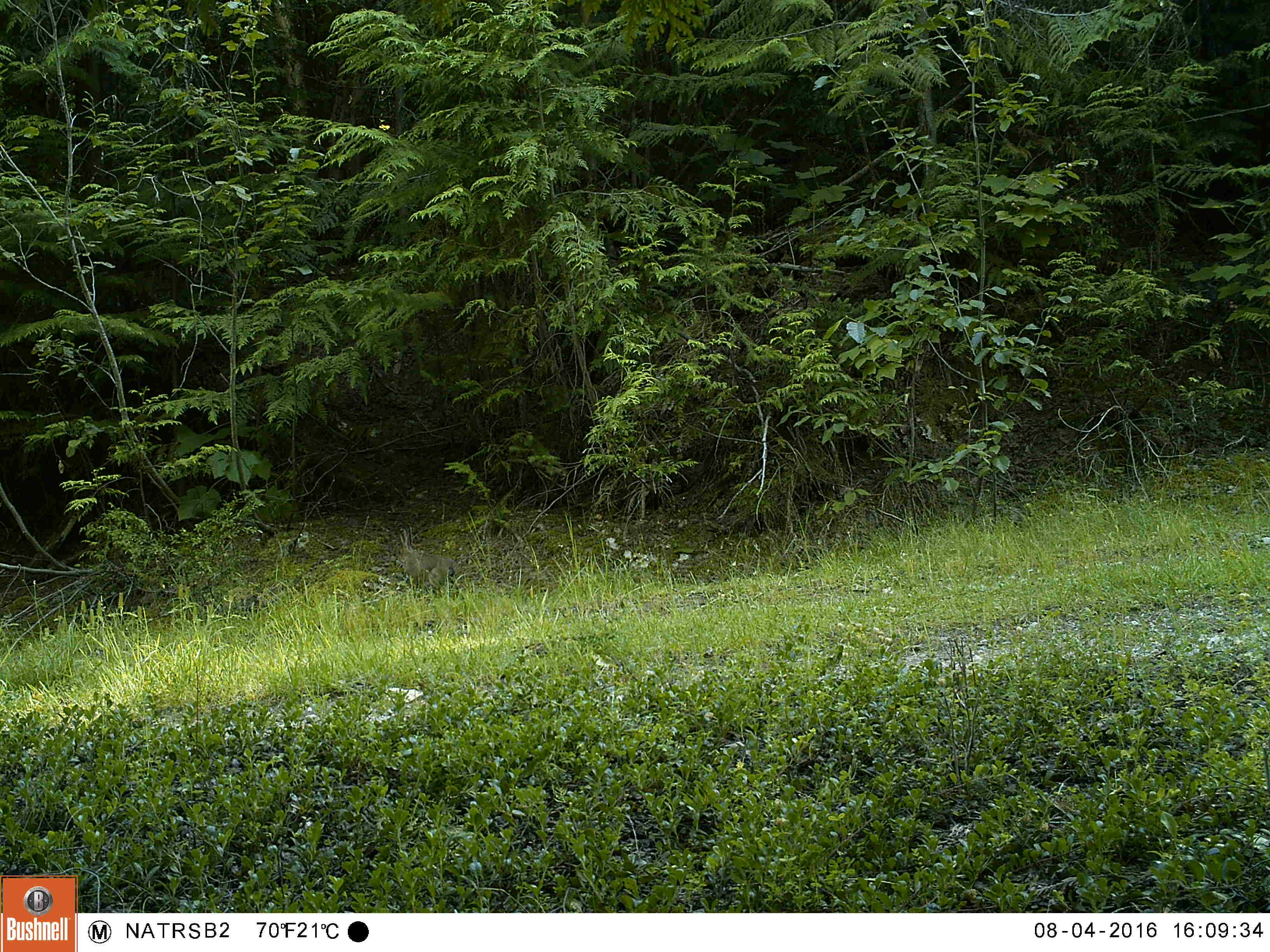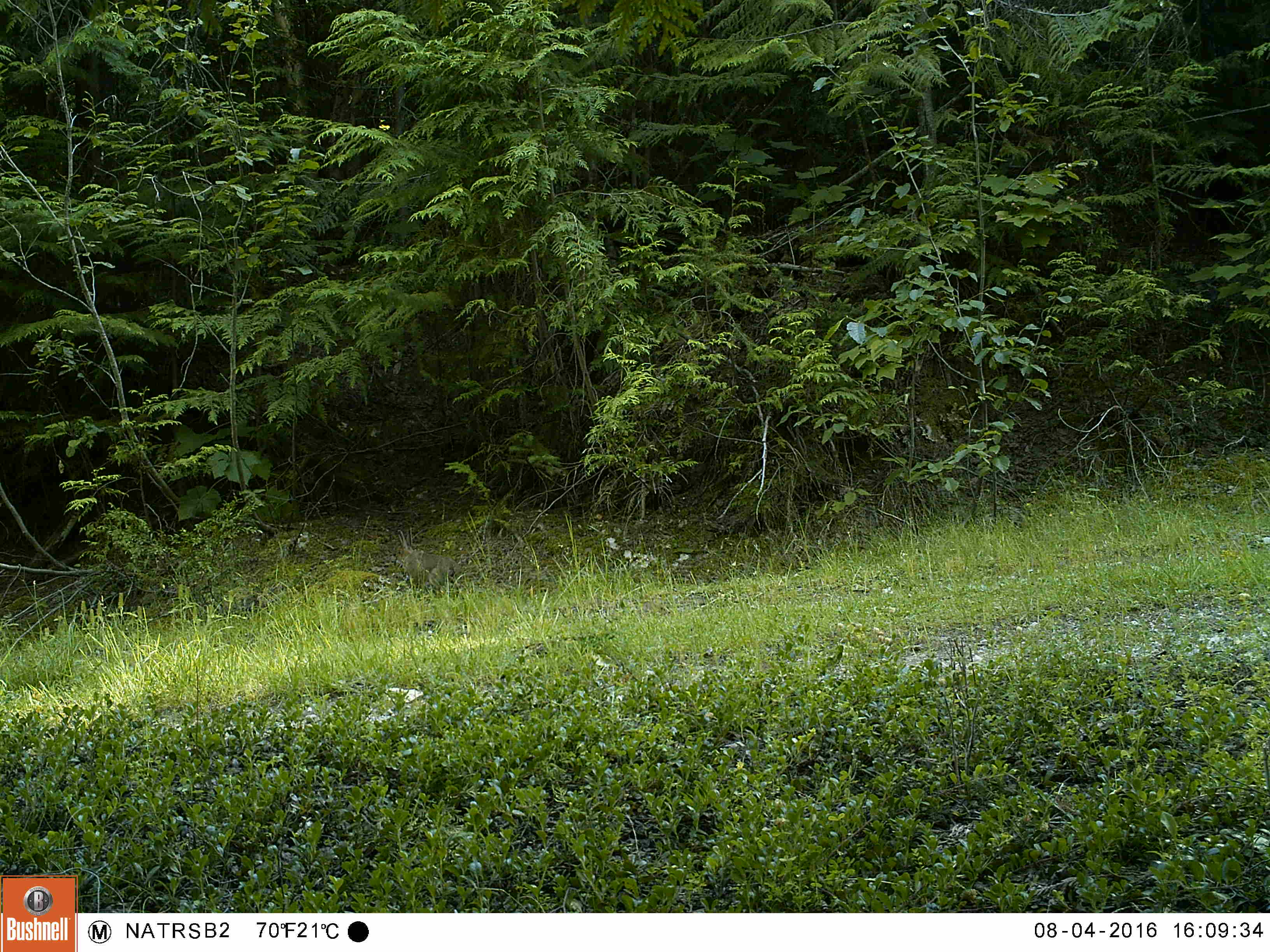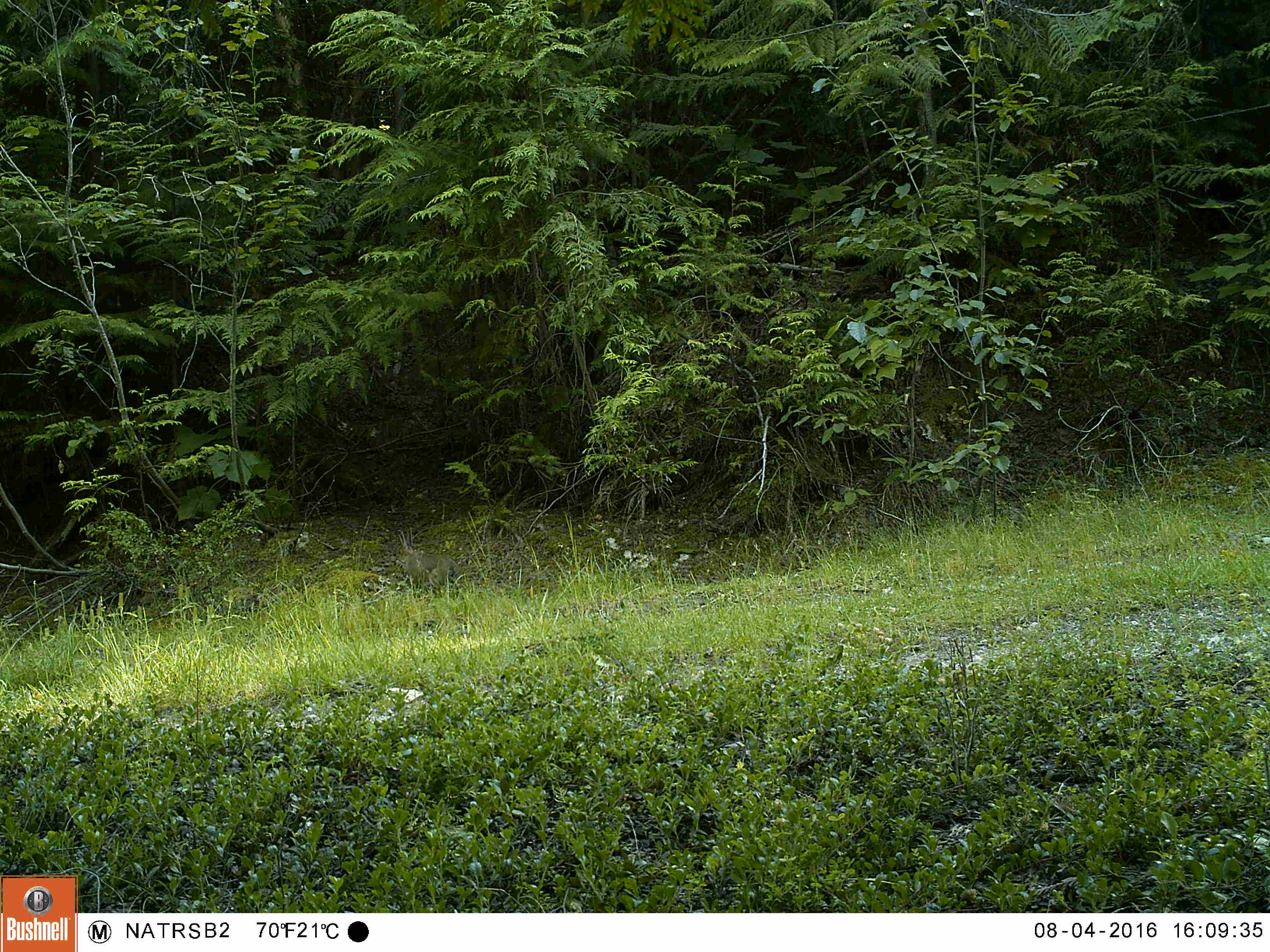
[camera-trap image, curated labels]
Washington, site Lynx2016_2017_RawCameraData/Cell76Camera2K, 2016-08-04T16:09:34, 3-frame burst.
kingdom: Animalia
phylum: Chordata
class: Mammalia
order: Lagomorpha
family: Leporidae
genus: Lepus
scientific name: Lepus americanus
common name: snowshoe hare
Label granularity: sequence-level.